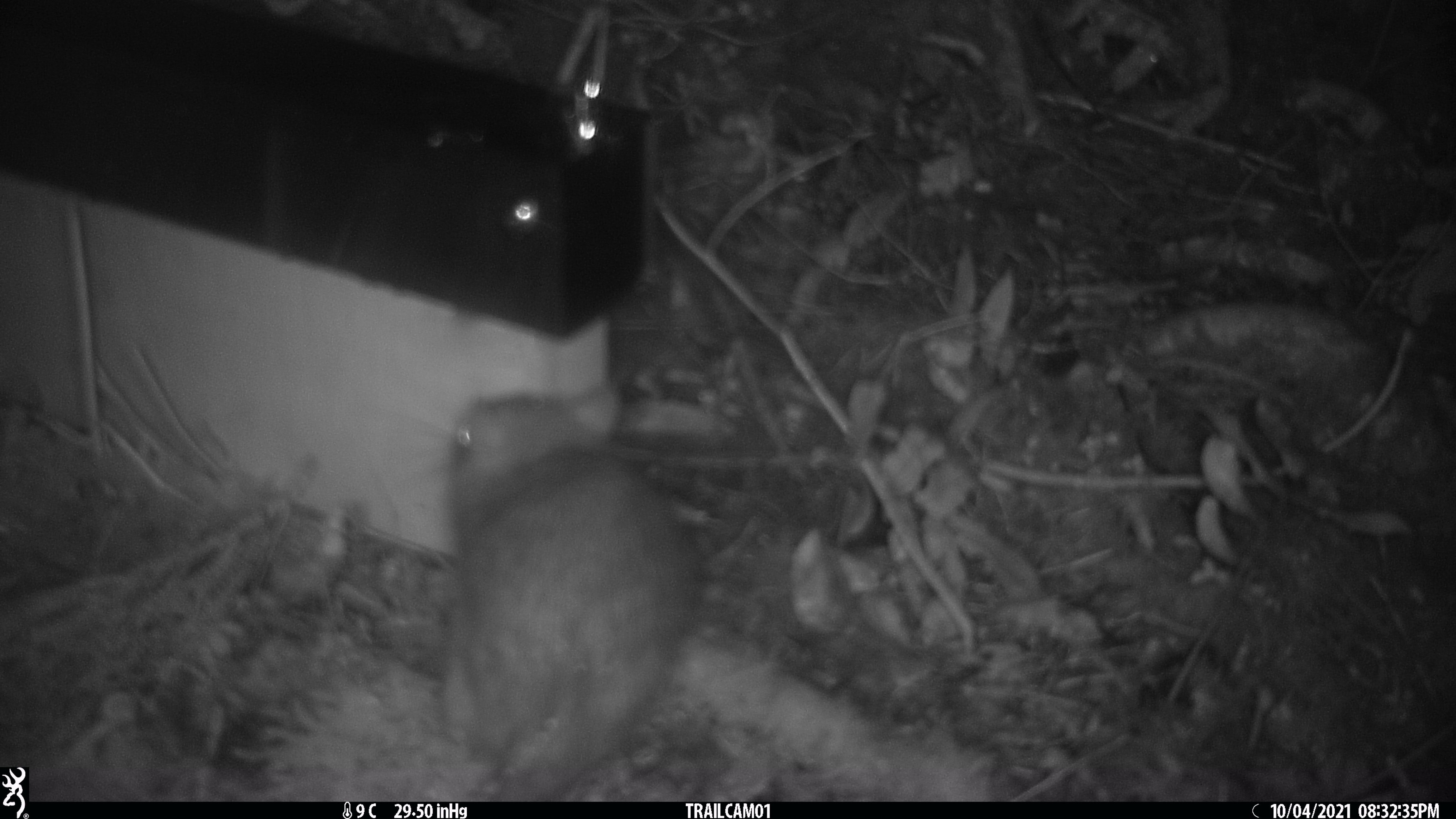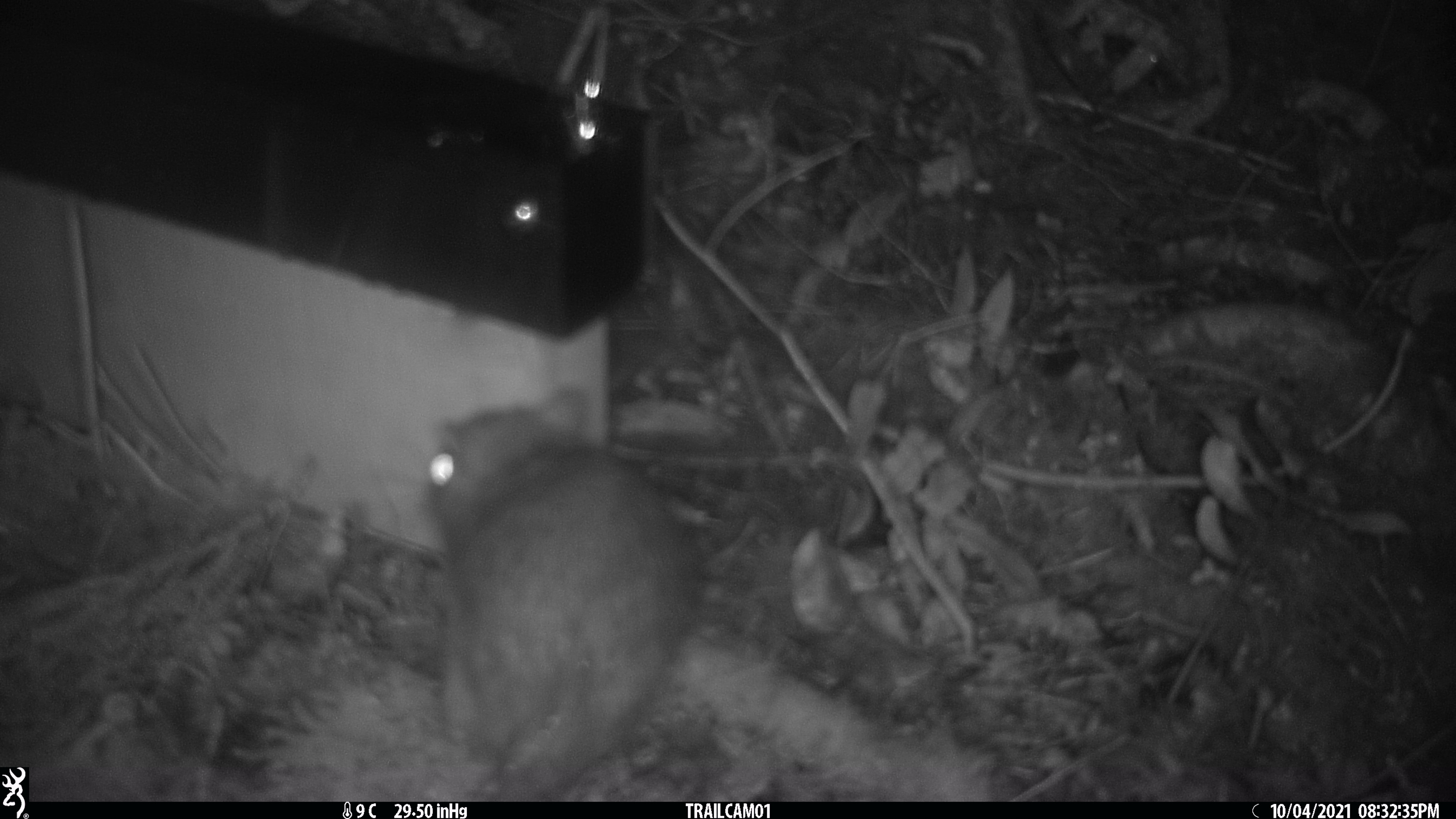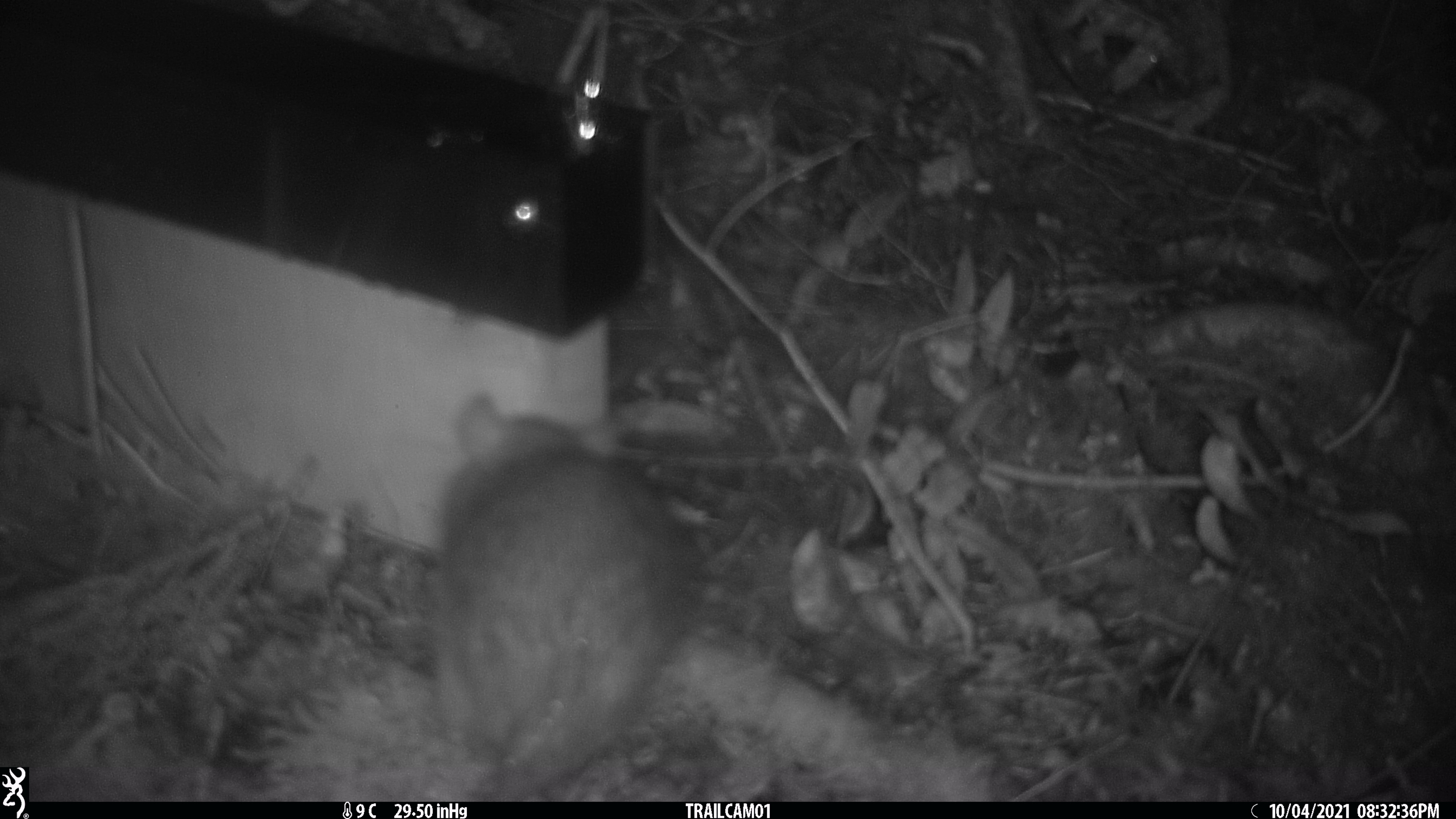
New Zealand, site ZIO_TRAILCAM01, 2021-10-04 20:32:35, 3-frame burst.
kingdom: Animalia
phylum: Chordata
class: Mammalia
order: Rodentia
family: Muridae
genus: Rattus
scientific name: Rattus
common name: rat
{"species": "rat (Rattus)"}